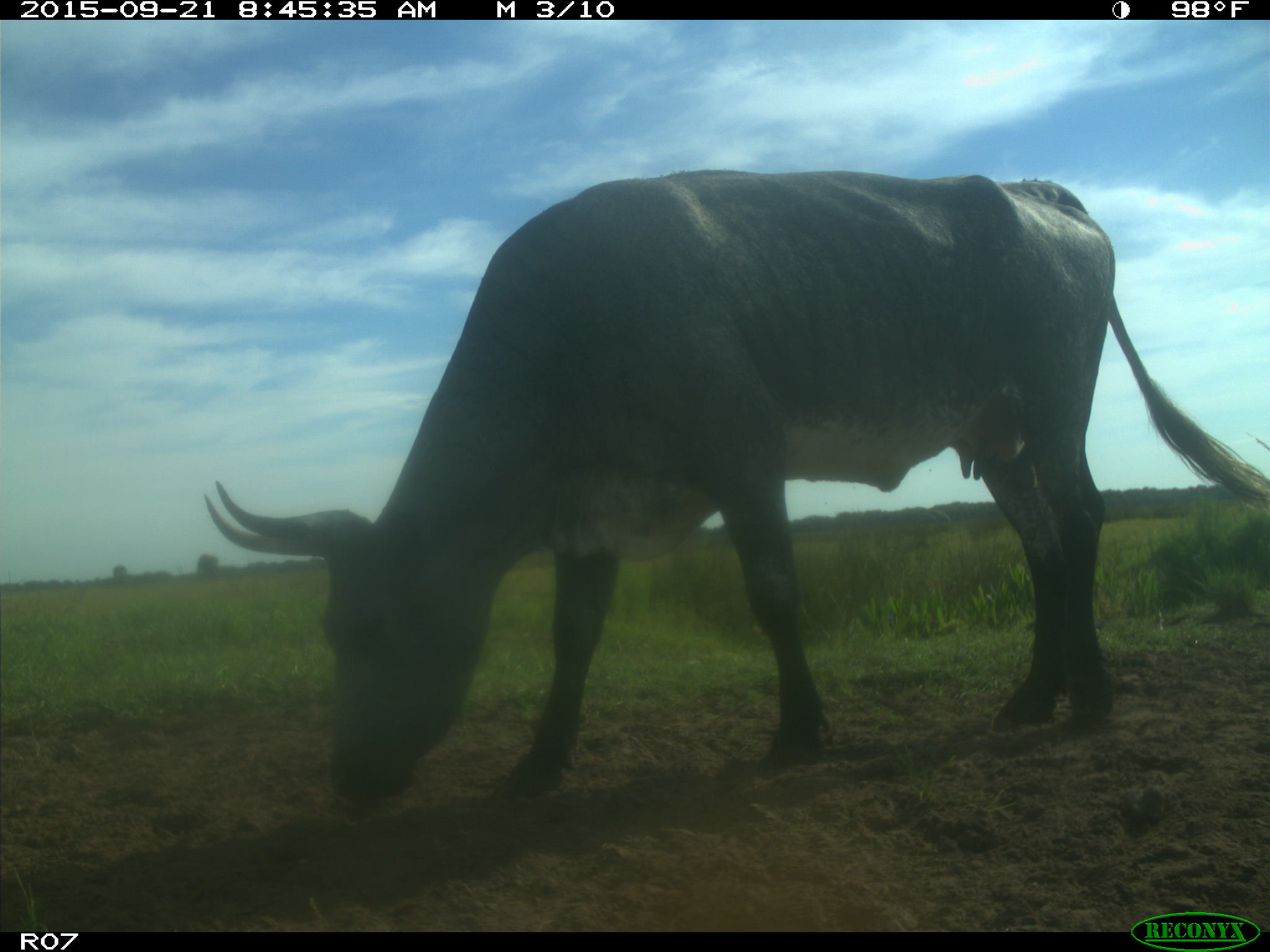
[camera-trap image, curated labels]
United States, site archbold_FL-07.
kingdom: Animalia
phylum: Chordata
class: Mammalia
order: Artiodactyla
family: Bovidae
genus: Bos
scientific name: Bos taurus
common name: domestic cow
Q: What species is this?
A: Bos taurus (domestic cow).